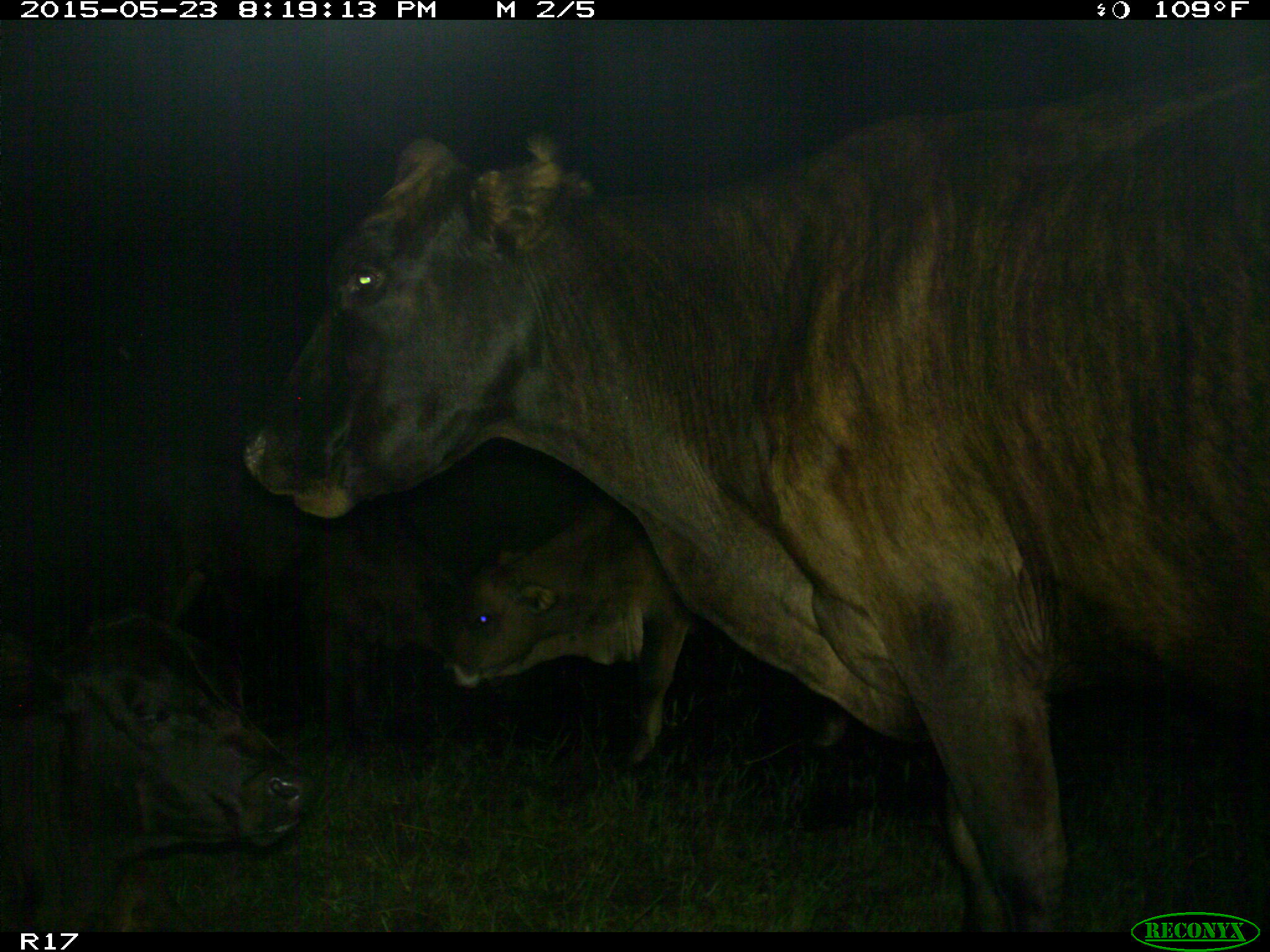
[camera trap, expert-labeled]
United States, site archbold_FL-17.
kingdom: Animalia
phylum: Chordata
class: Mammalia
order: Artiodactyla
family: Bovidae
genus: Bos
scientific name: Bos taurus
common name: domestic cow